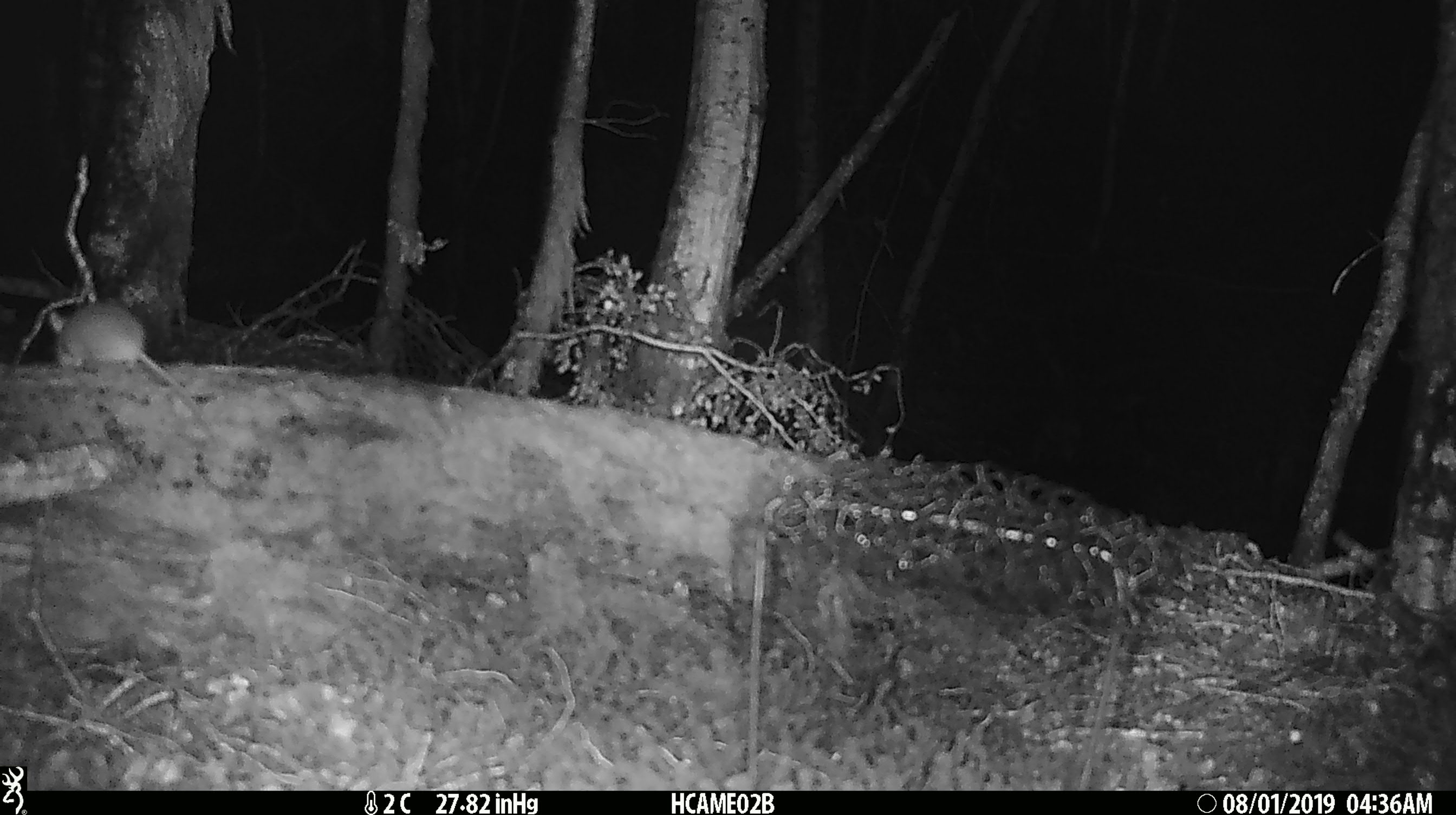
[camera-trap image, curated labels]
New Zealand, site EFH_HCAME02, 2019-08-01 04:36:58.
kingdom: Animalia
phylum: Chordata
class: Mammalia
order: Rodentia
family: Muridae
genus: Mus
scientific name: Mus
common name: mouse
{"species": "mouse (Mus)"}